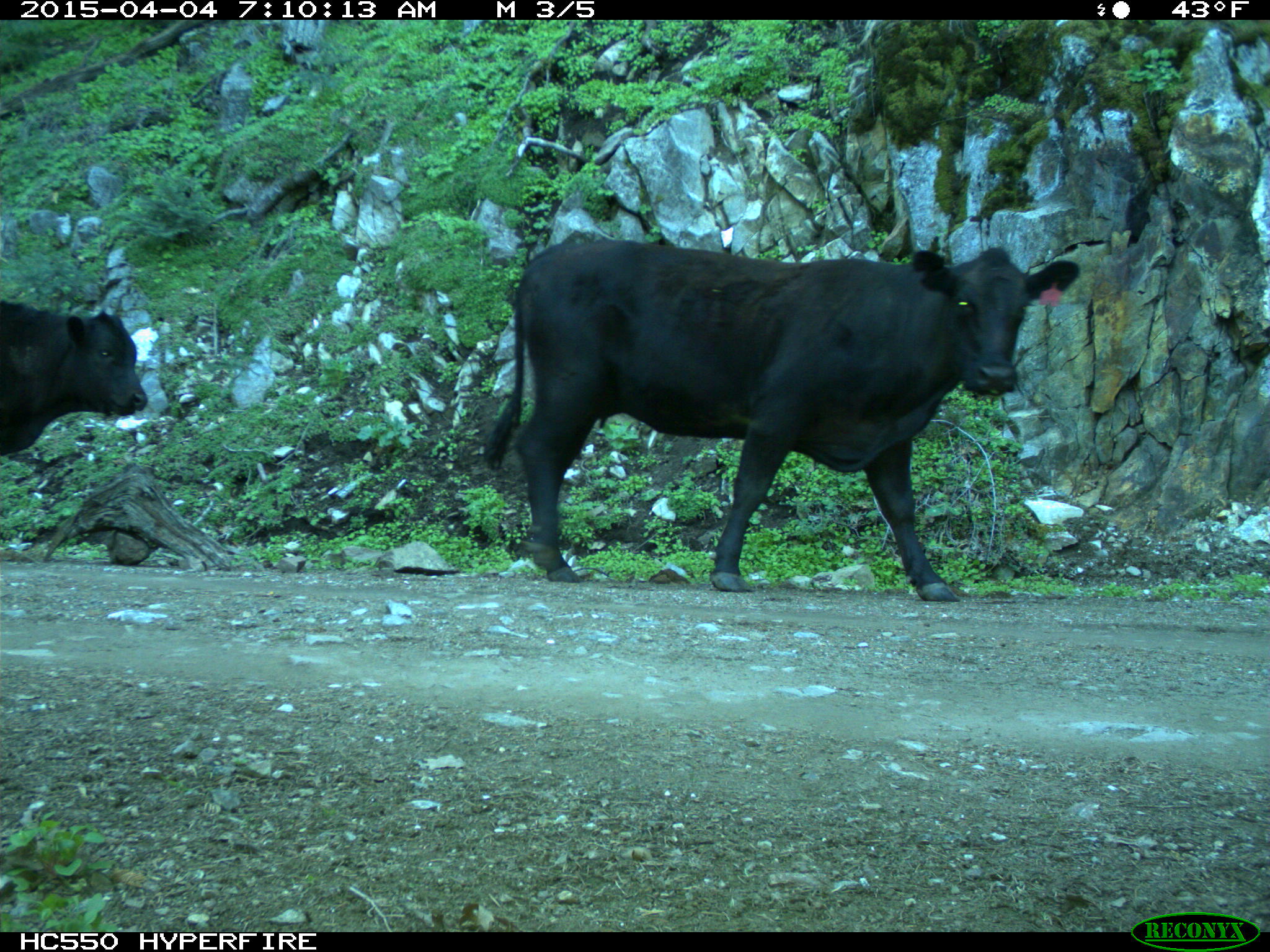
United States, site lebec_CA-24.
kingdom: Animalia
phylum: Chordata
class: Mammalia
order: Artiodactyla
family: Bovidae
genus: Bos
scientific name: Bos taurus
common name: domestic cow